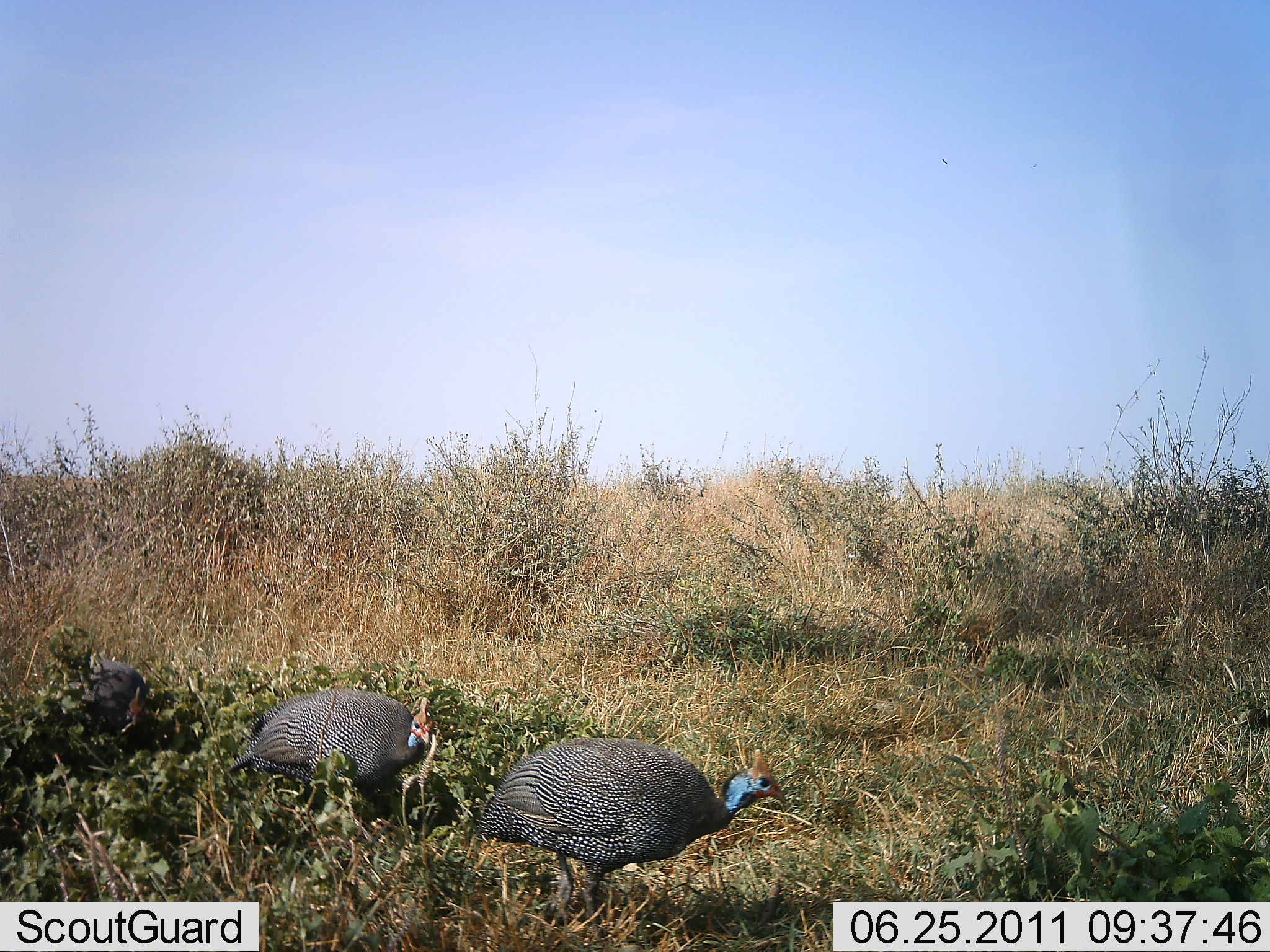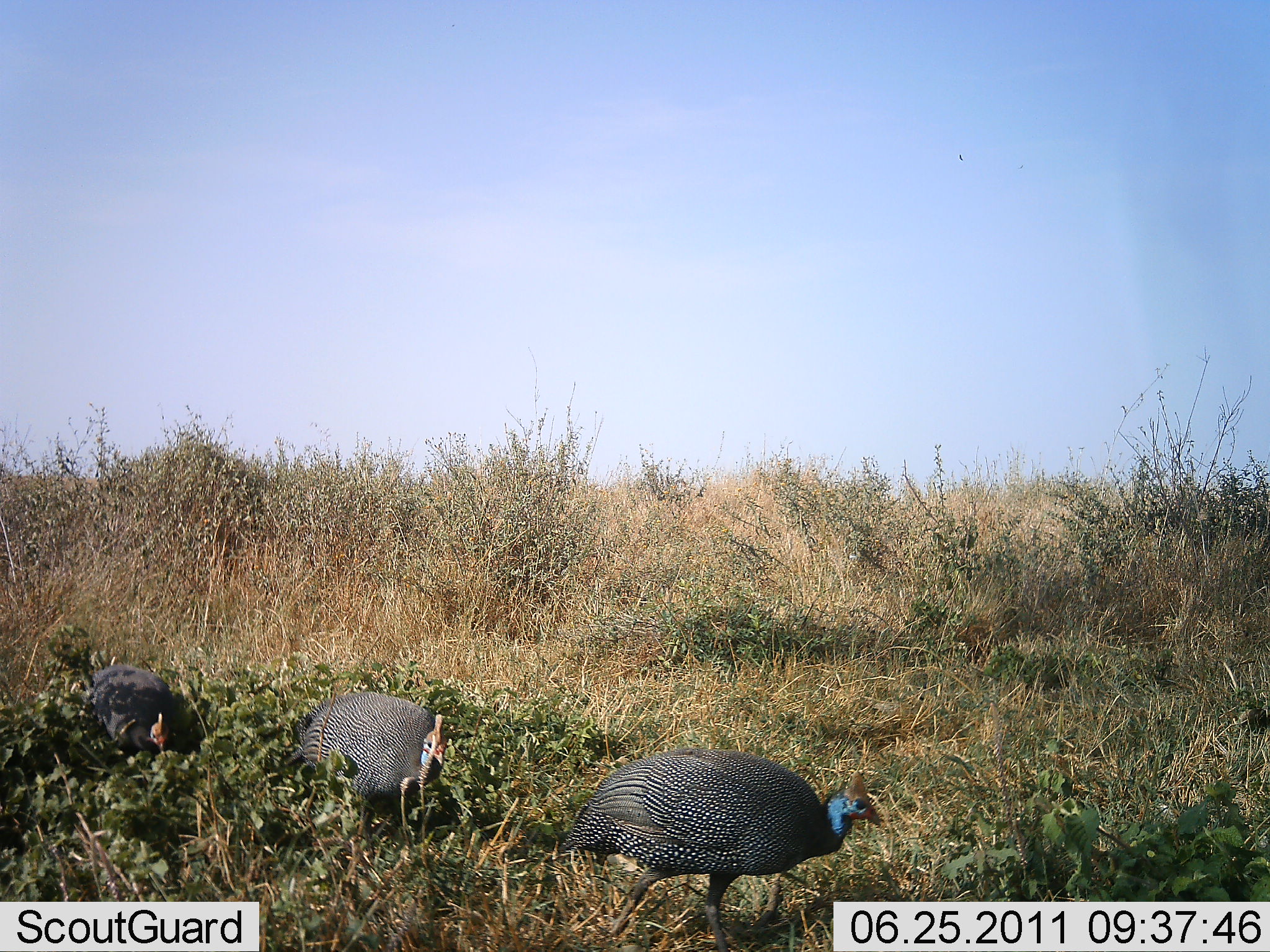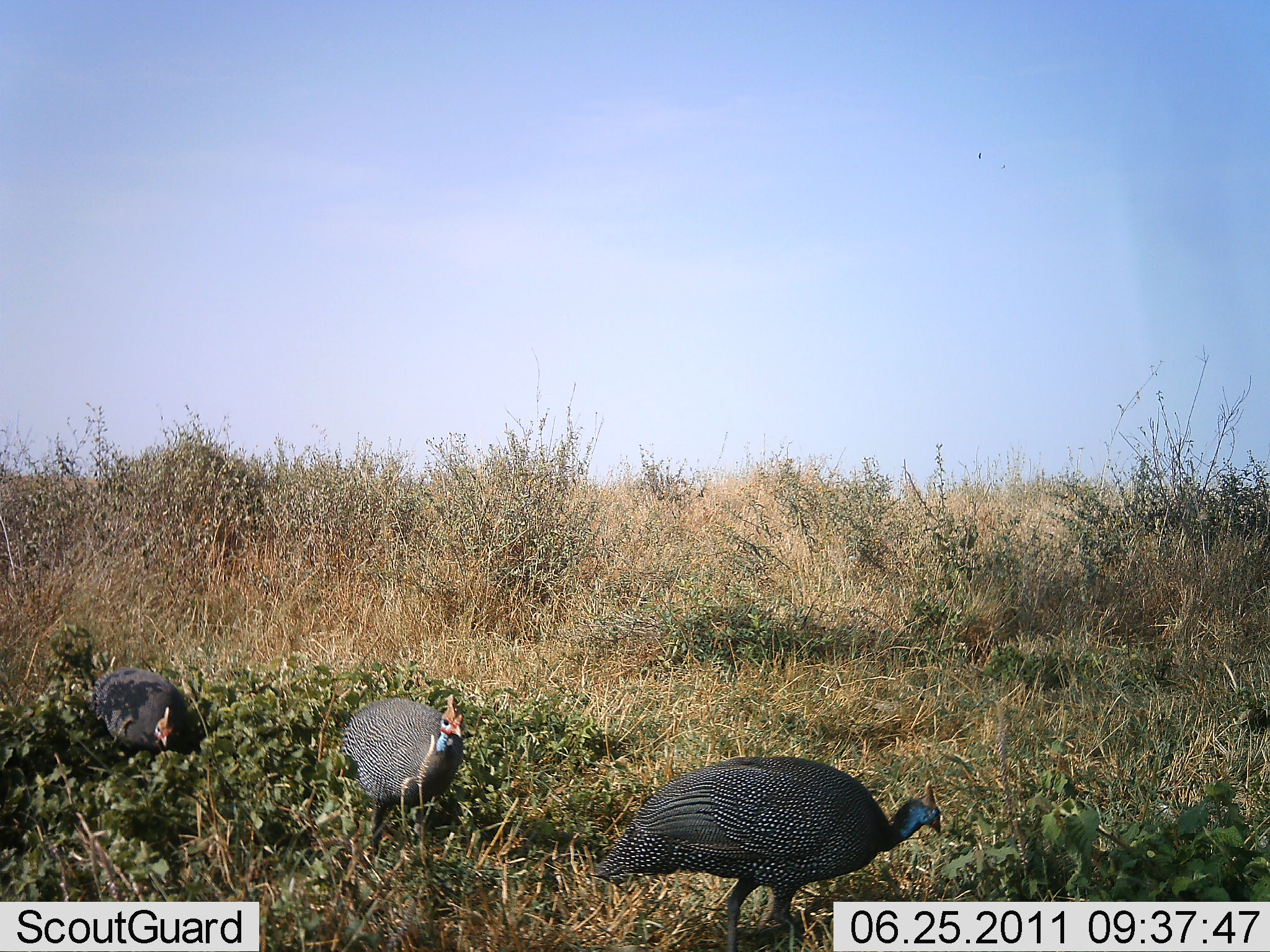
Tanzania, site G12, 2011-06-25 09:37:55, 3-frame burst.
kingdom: Animalia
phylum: Chordata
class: Aves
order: Galliformes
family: Numididae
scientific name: Numididae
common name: guinea fowl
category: guineafowl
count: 3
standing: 0%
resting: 0%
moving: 100%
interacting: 0%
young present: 0%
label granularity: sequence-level